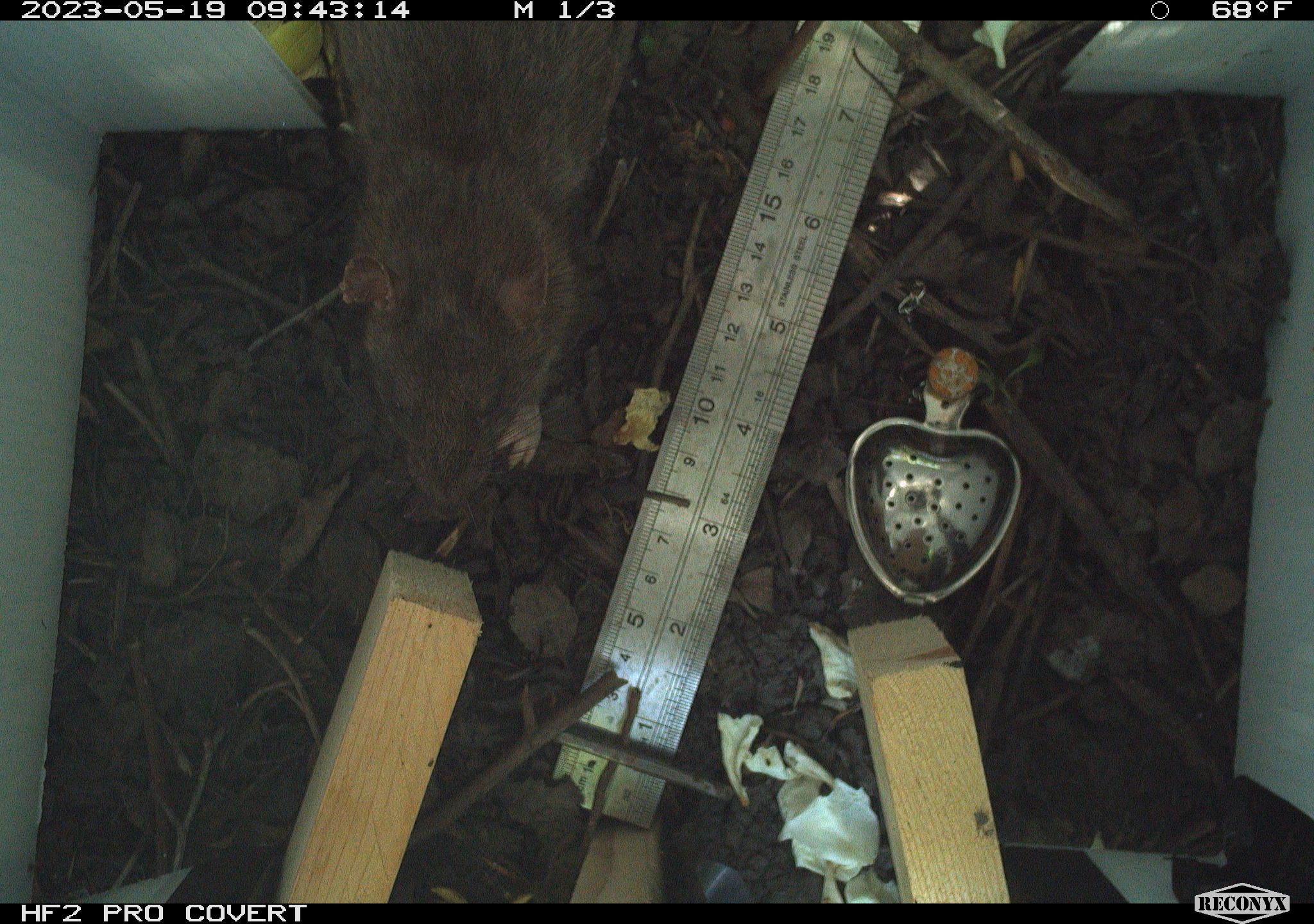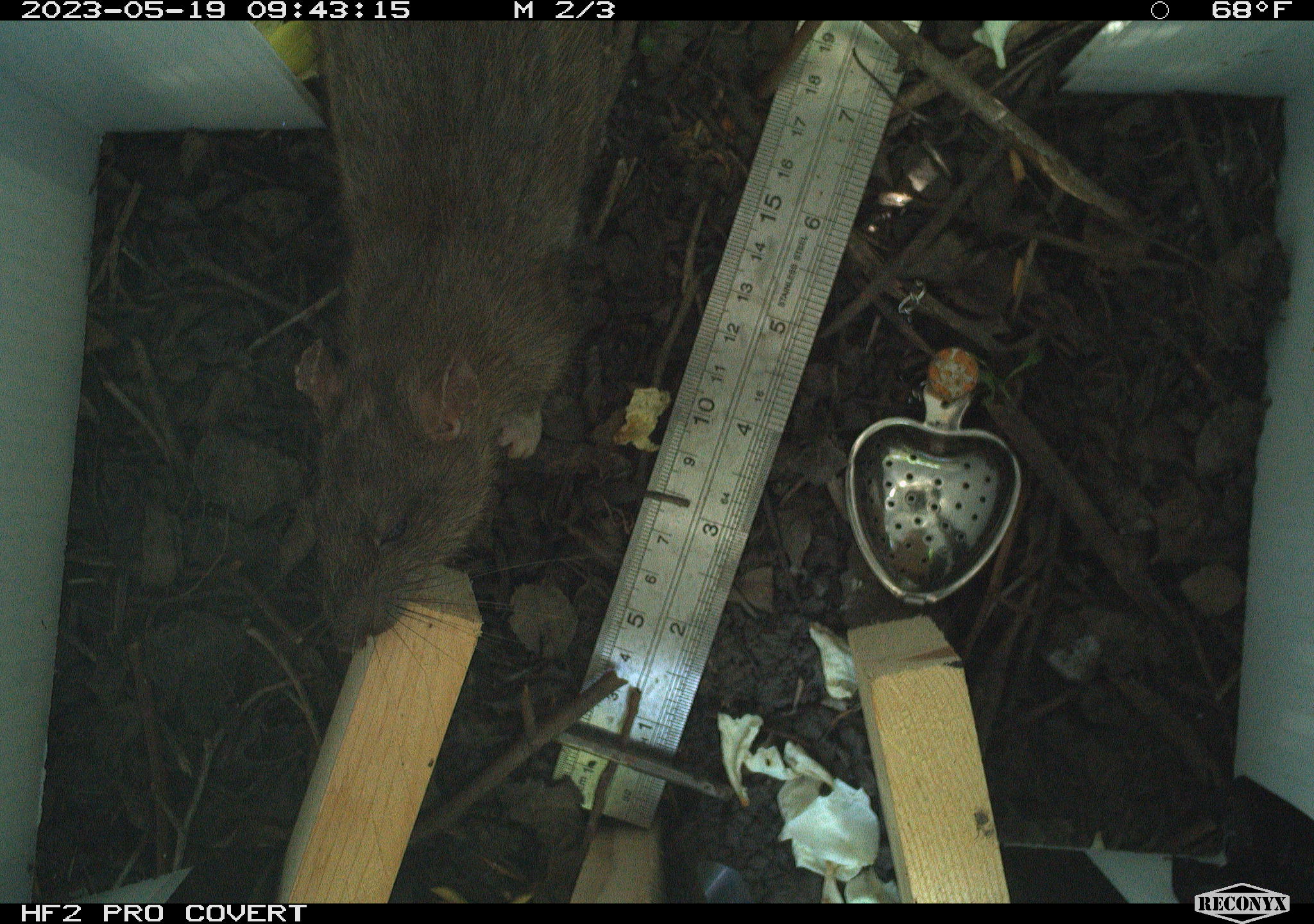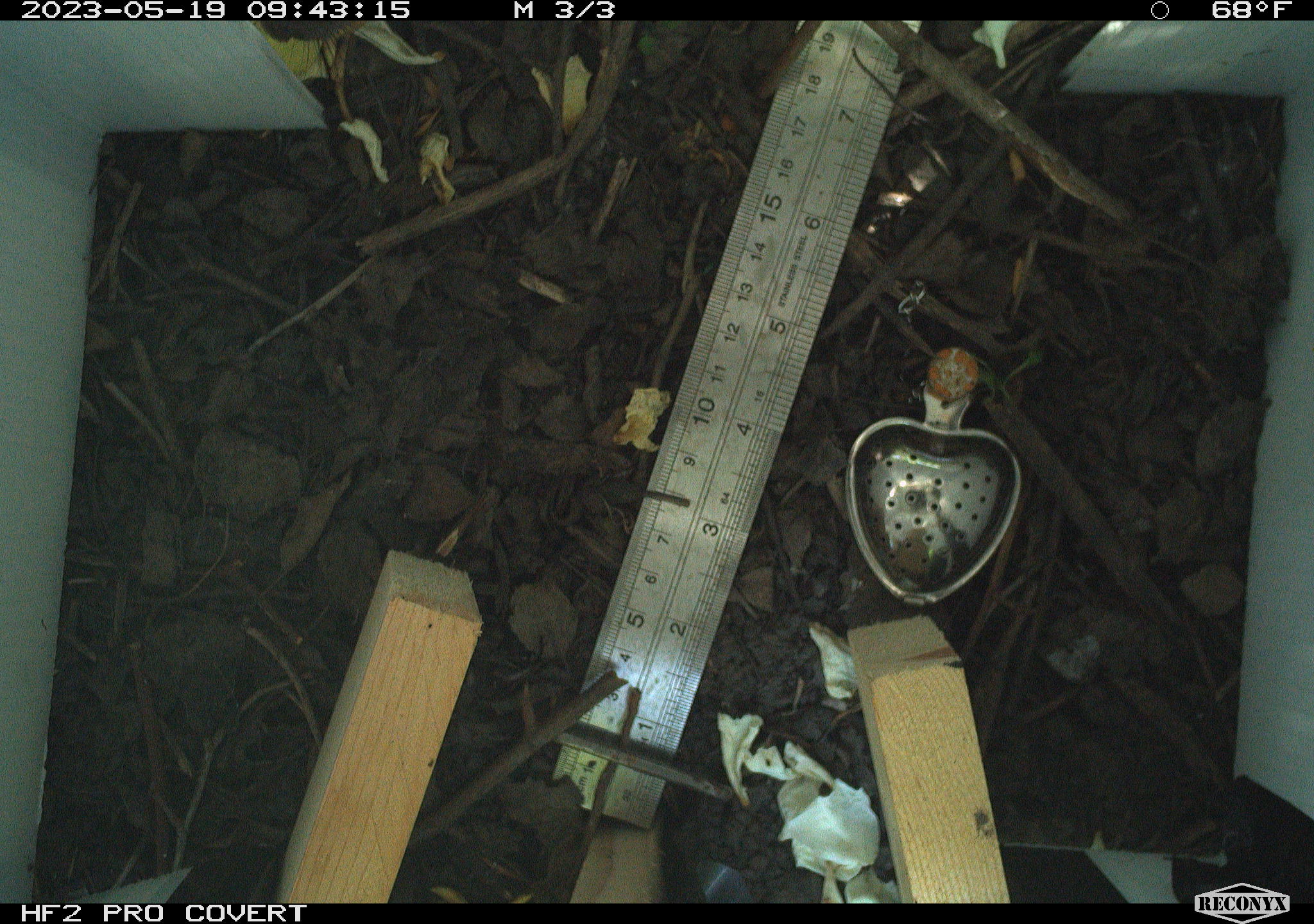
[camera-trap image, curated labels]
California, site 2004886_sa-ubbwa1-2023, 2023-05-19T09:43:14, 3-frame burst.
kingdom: Animalia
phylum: Chordata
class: Mammalia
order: Rodentia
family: Muridae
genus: Rattus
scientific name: Rattus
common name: rat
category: rattus species